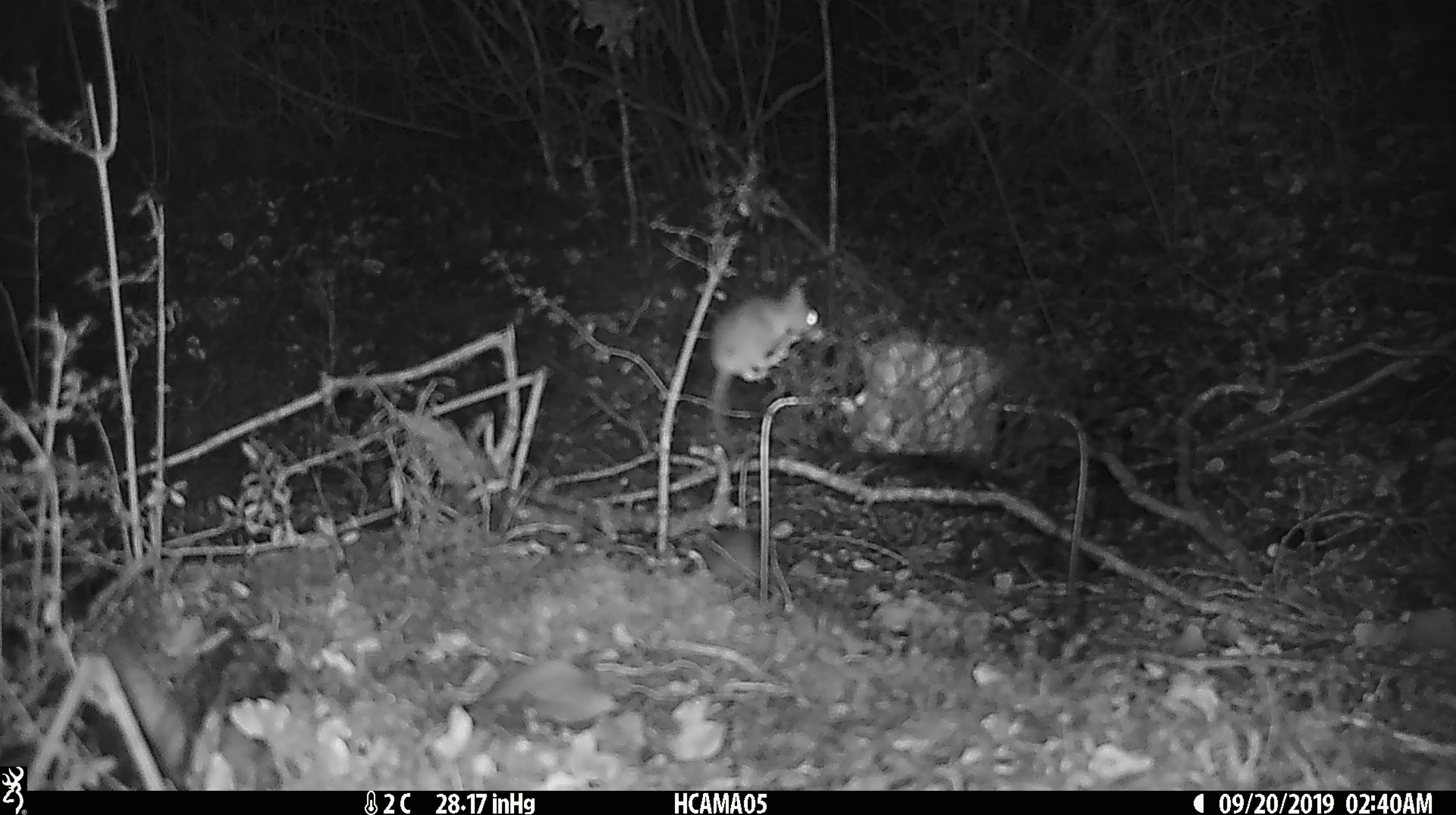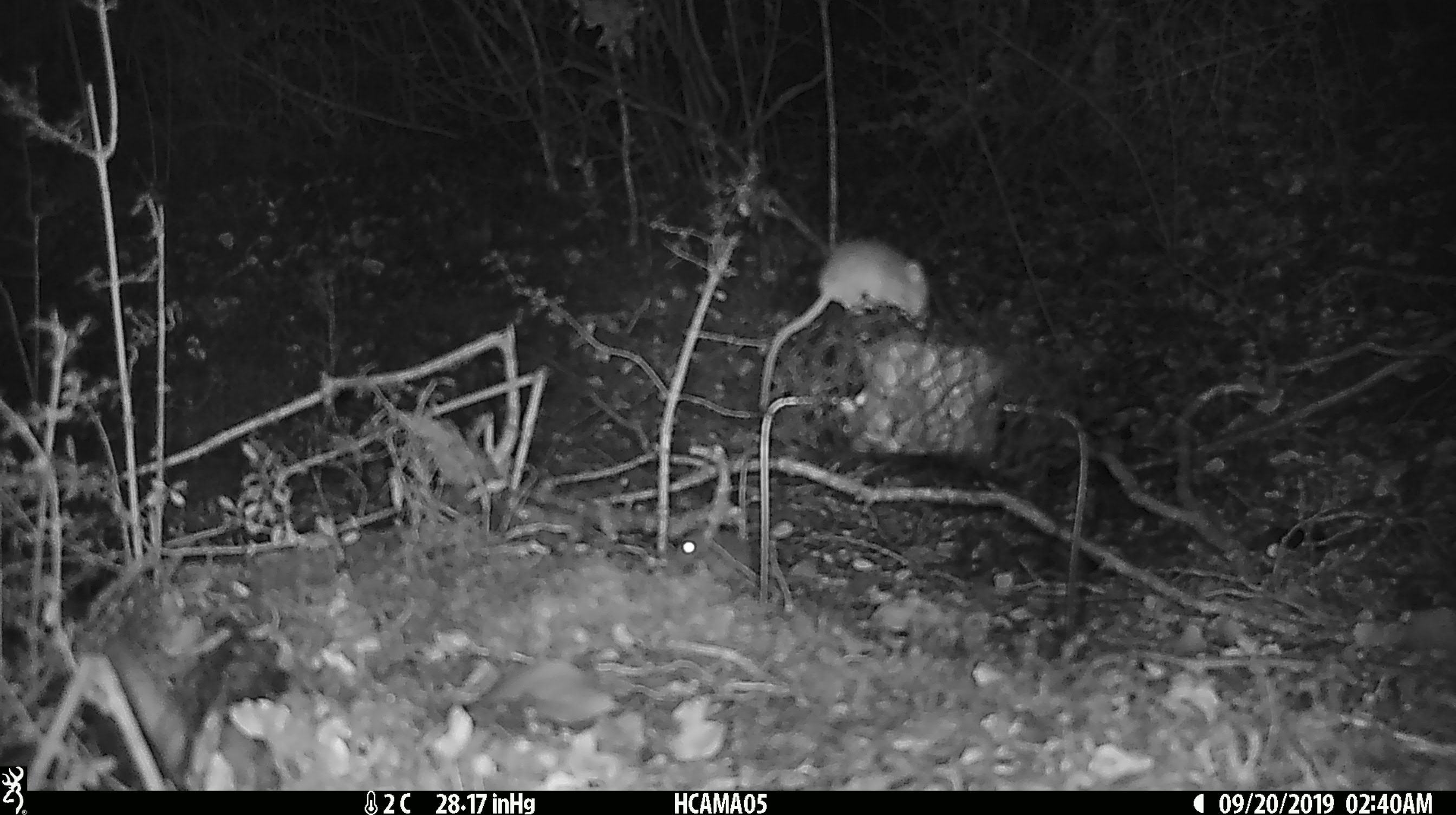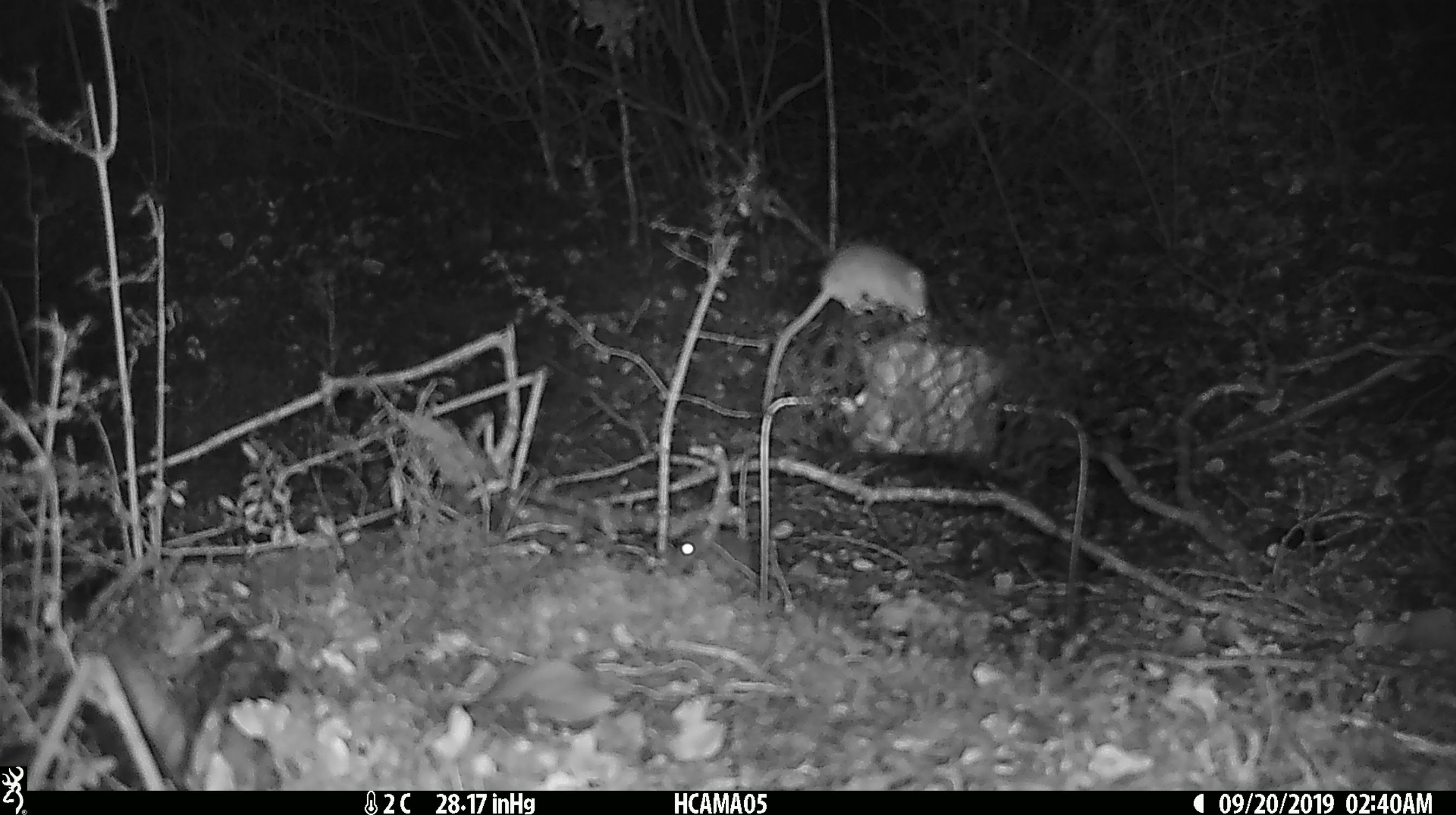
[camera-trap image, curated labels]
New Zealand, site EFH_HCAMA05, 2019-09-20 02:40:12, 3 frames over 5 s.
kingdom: Animalia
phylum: Chordata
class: Mammalia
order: Rodentia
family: Muridae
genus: Mus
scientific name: Mus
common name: mouse